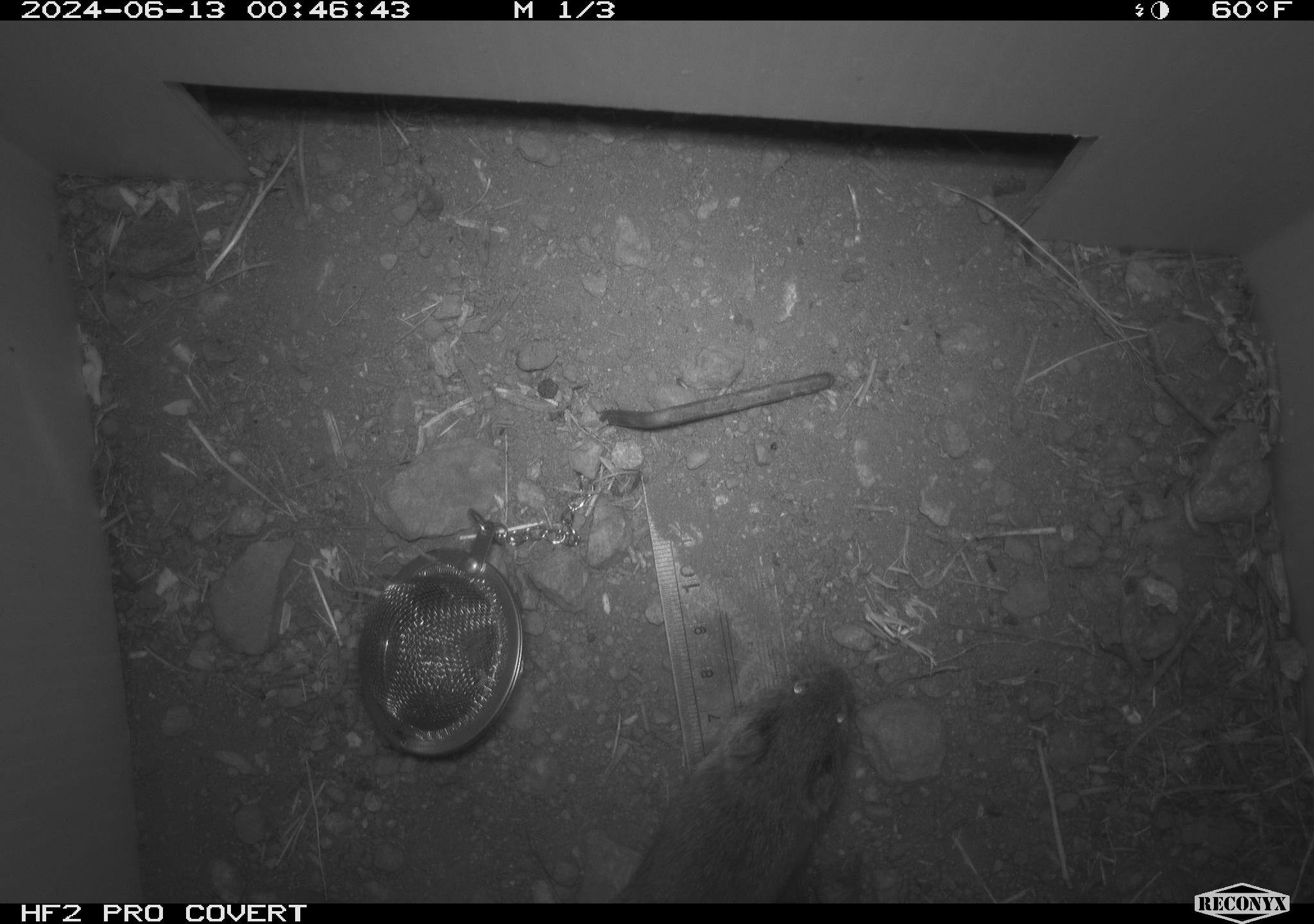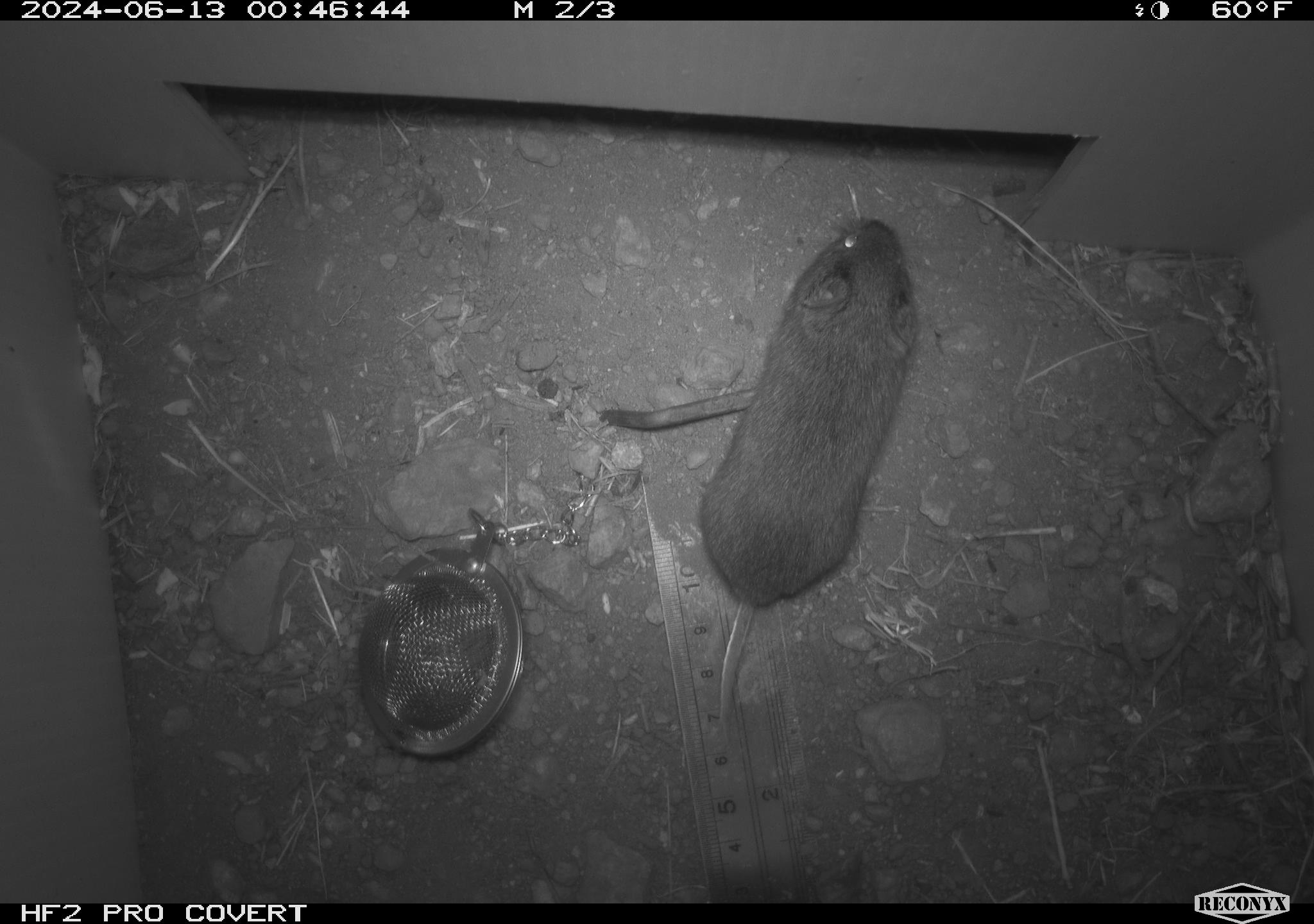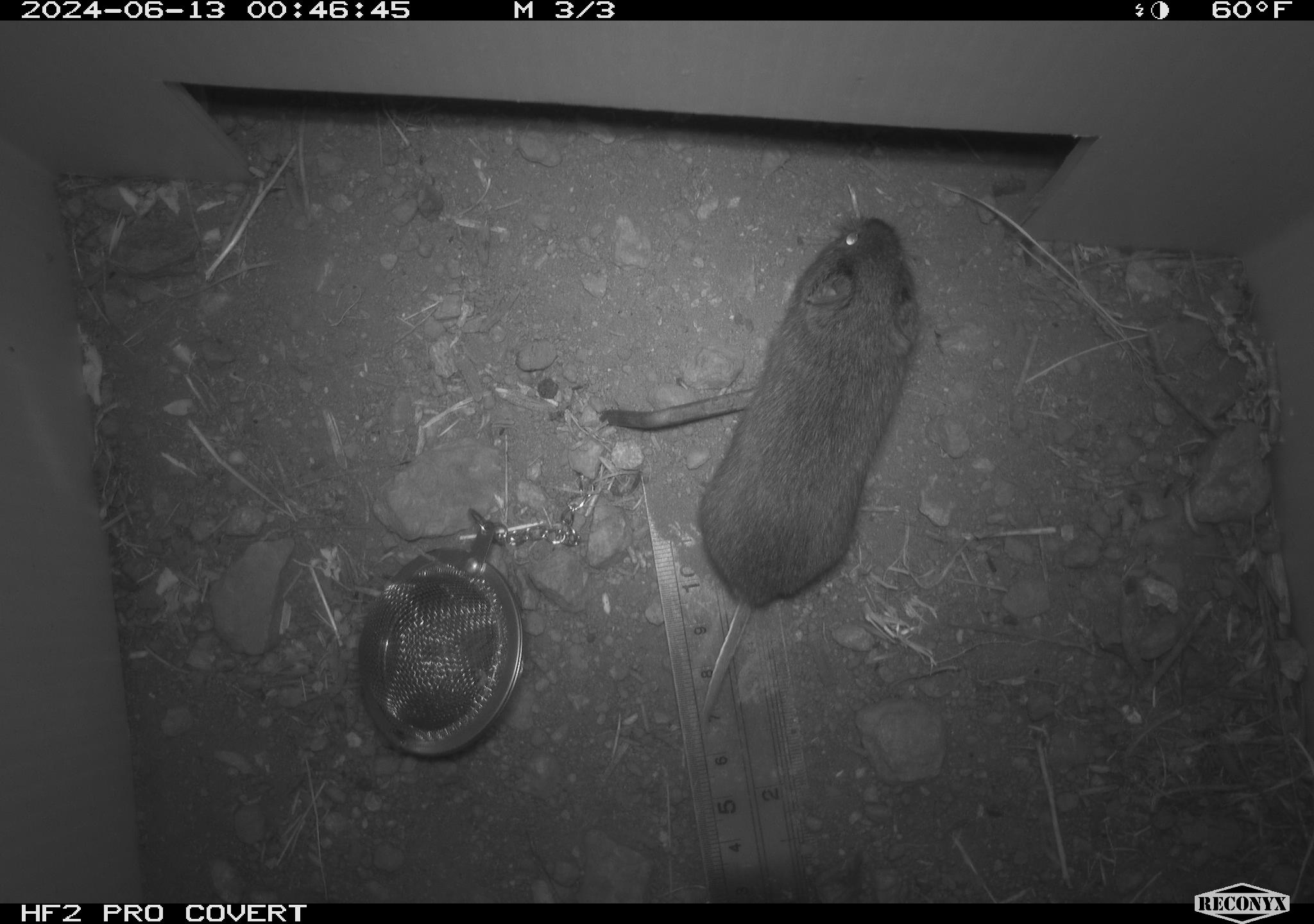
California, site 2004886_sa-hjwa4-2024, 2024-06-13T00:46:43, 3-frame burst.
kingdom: Animalia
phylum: Chordata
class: Mammalia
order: Rodentia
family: Cricetidae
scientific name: Cricetidae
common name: hamsters, voles, lemmings, and allies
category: cricetidae family